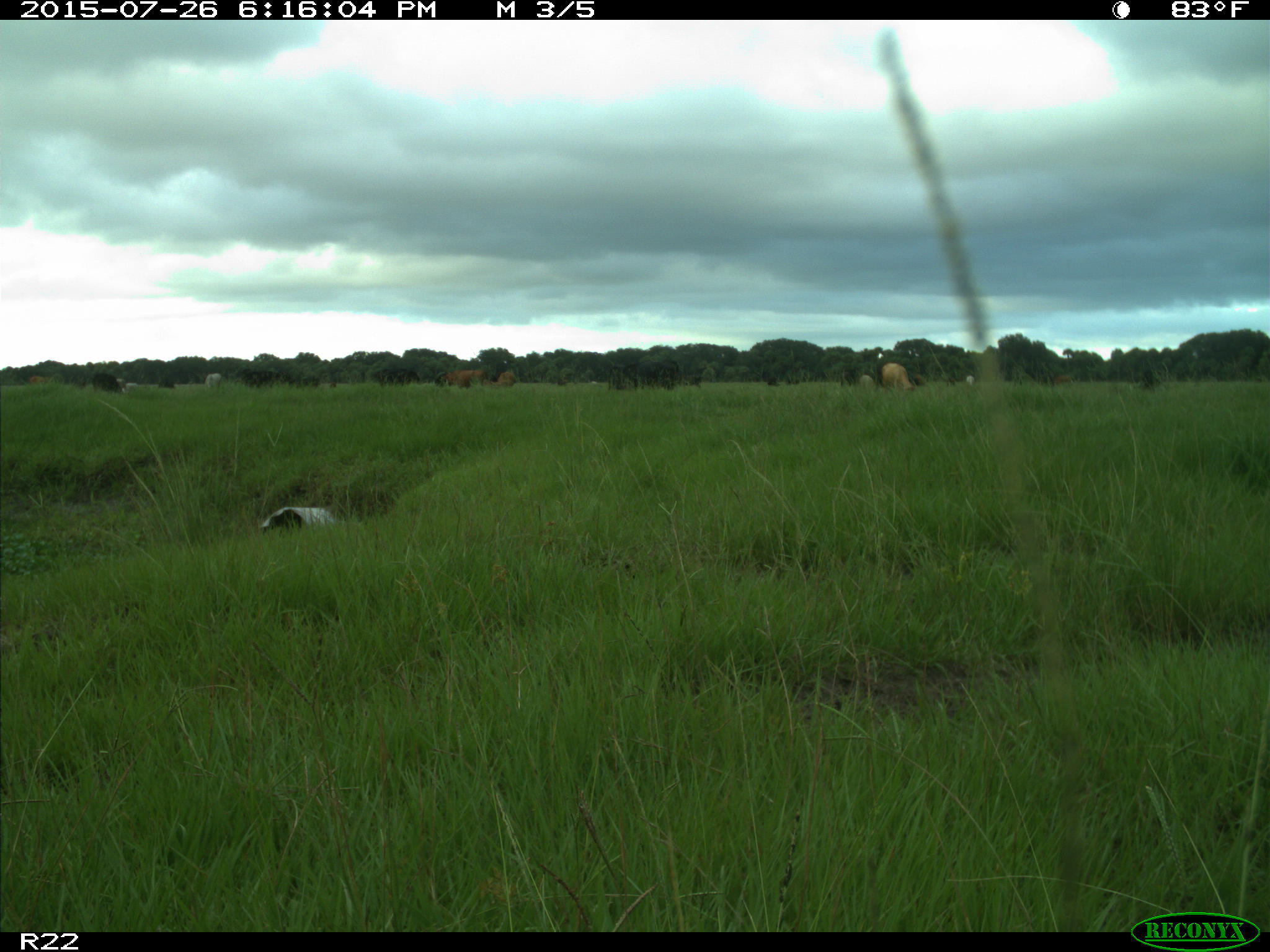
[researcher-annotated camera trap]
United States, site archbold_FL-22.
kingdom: Animalia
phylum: Chordata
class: Mammalia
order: Artiodactyla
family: Bovidae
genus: Bos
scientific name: Bos taurus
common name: domestic cow